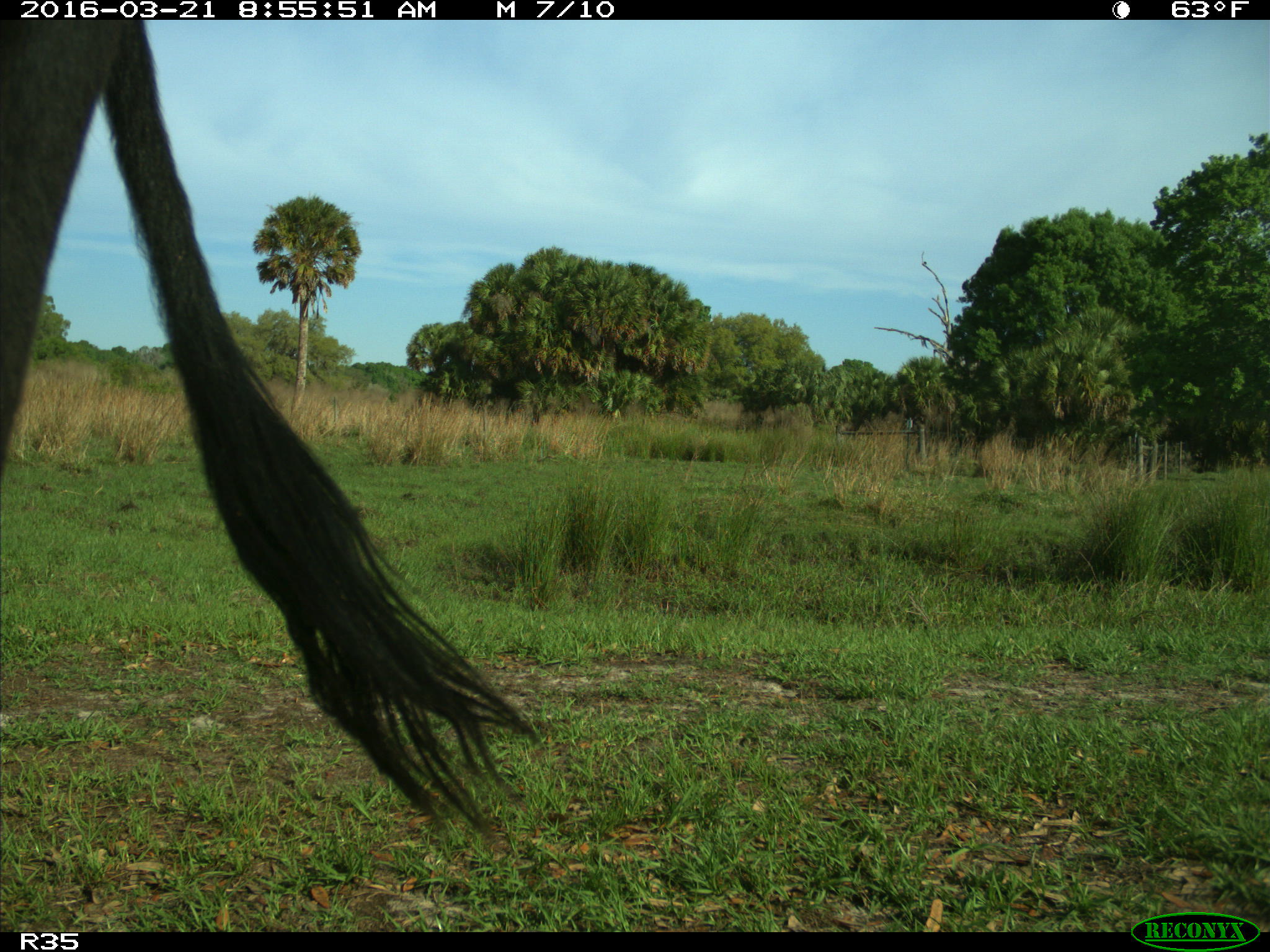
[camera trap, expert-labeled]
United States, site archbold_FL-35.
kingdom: Animalia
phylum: Chordata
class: Mammalia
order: Artiodactyla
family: Bovidae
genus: Bos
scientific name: Bos taurus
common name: domestic cow